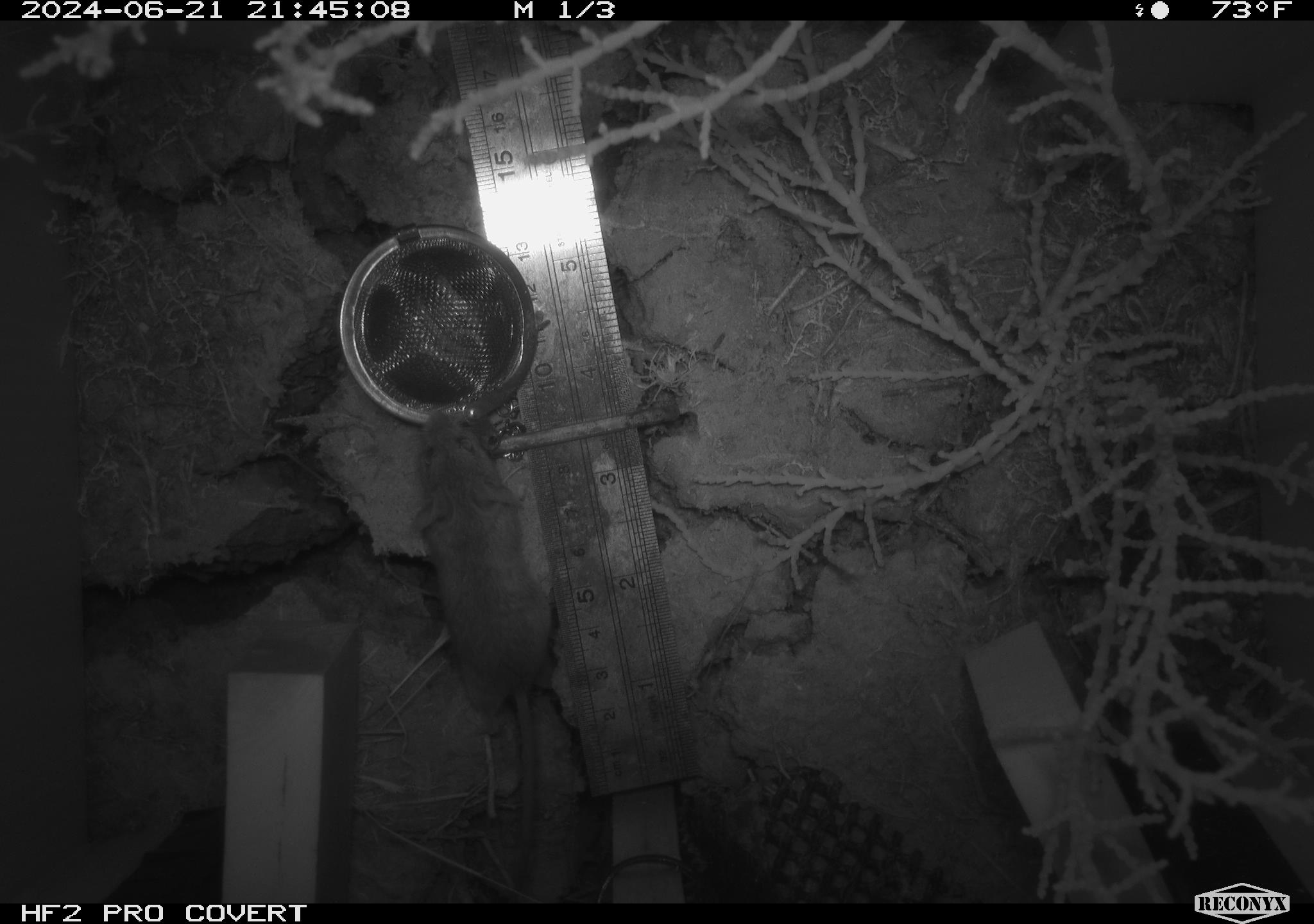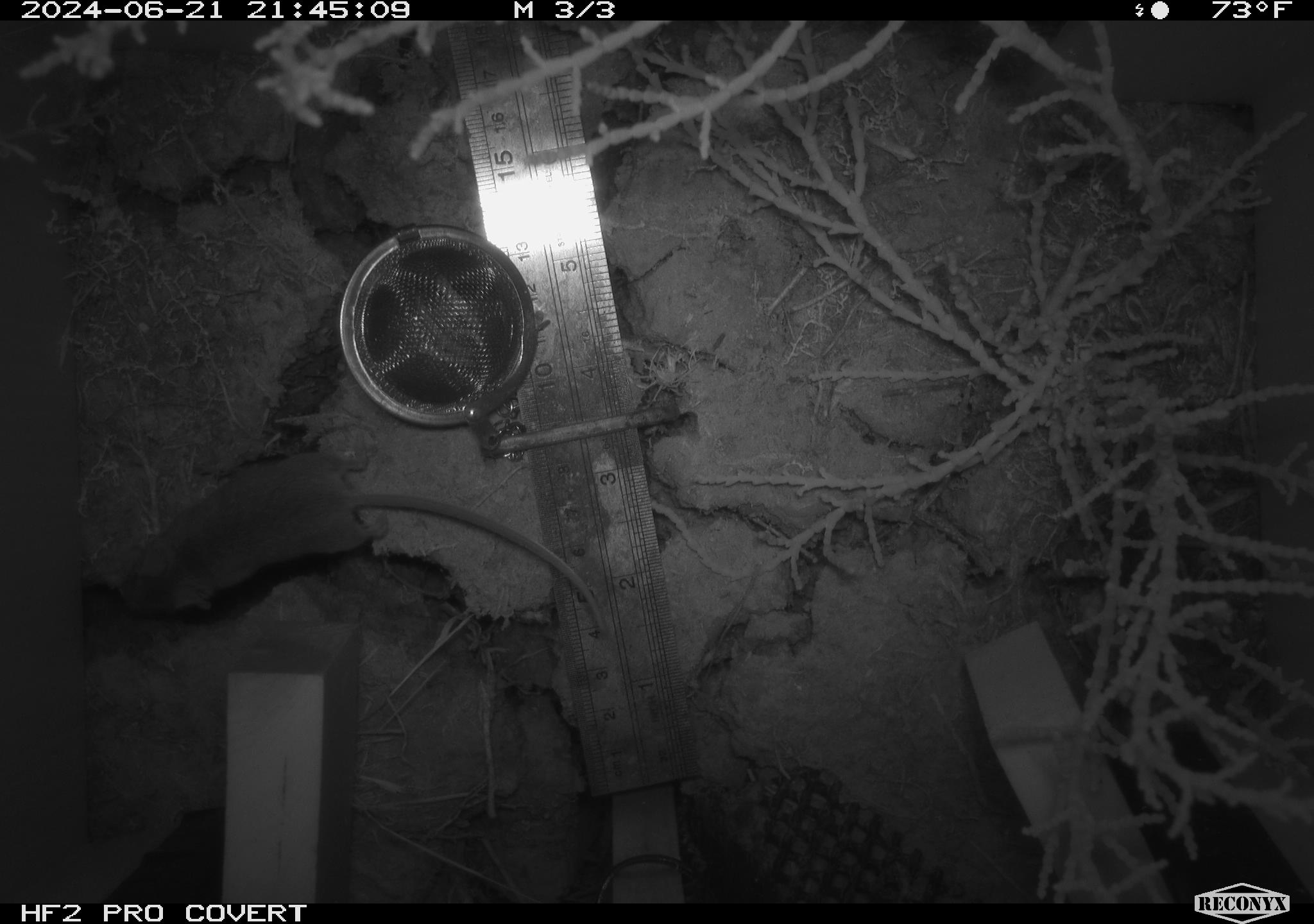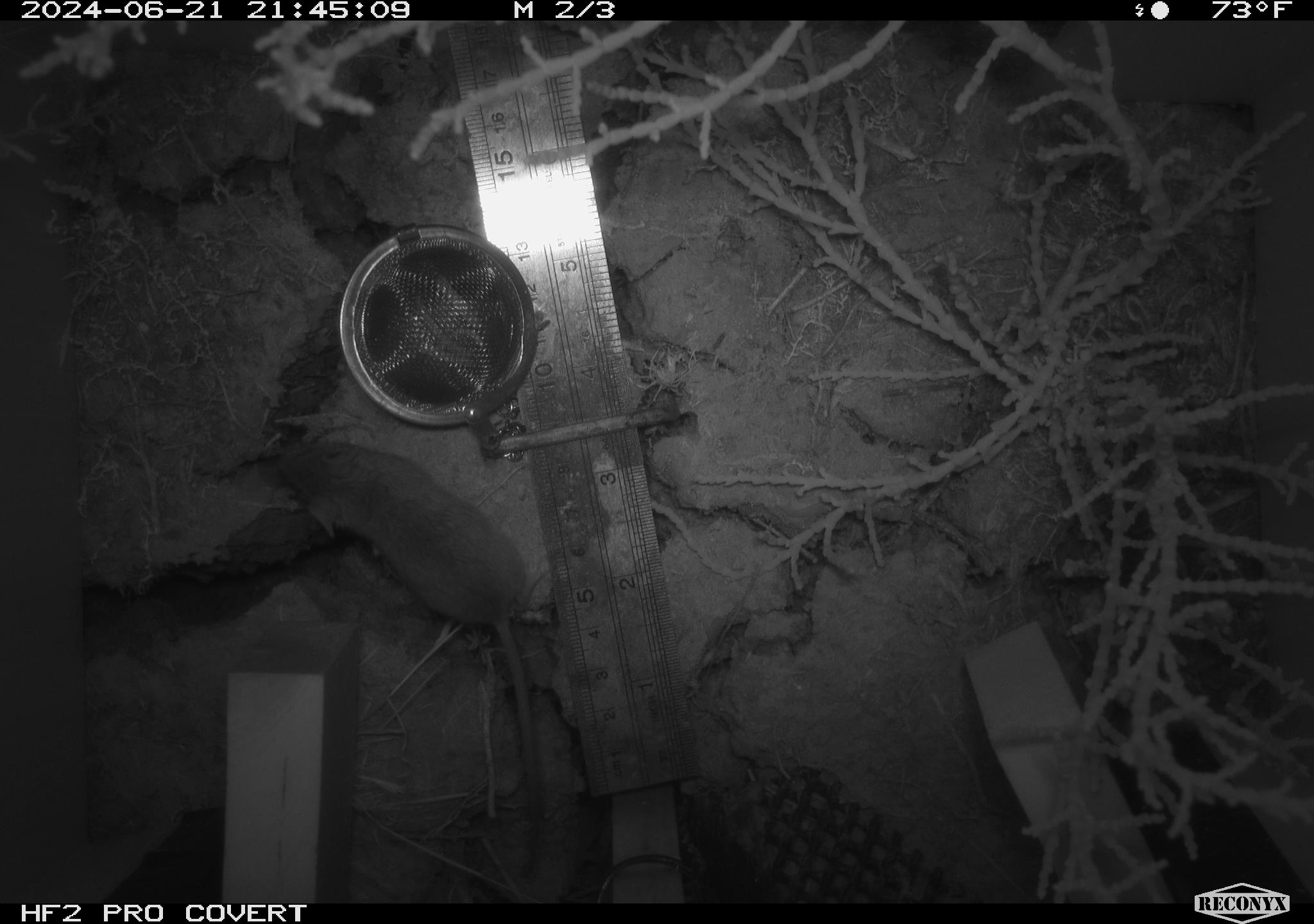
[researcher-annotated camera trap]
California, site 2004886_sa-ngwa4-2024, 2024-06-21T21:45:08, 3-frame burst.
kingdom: Animalia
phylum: Chordata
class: Mammalia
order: Rodentia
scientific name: Rodentia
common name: mouse species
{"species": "mouse species (Rodentia)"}